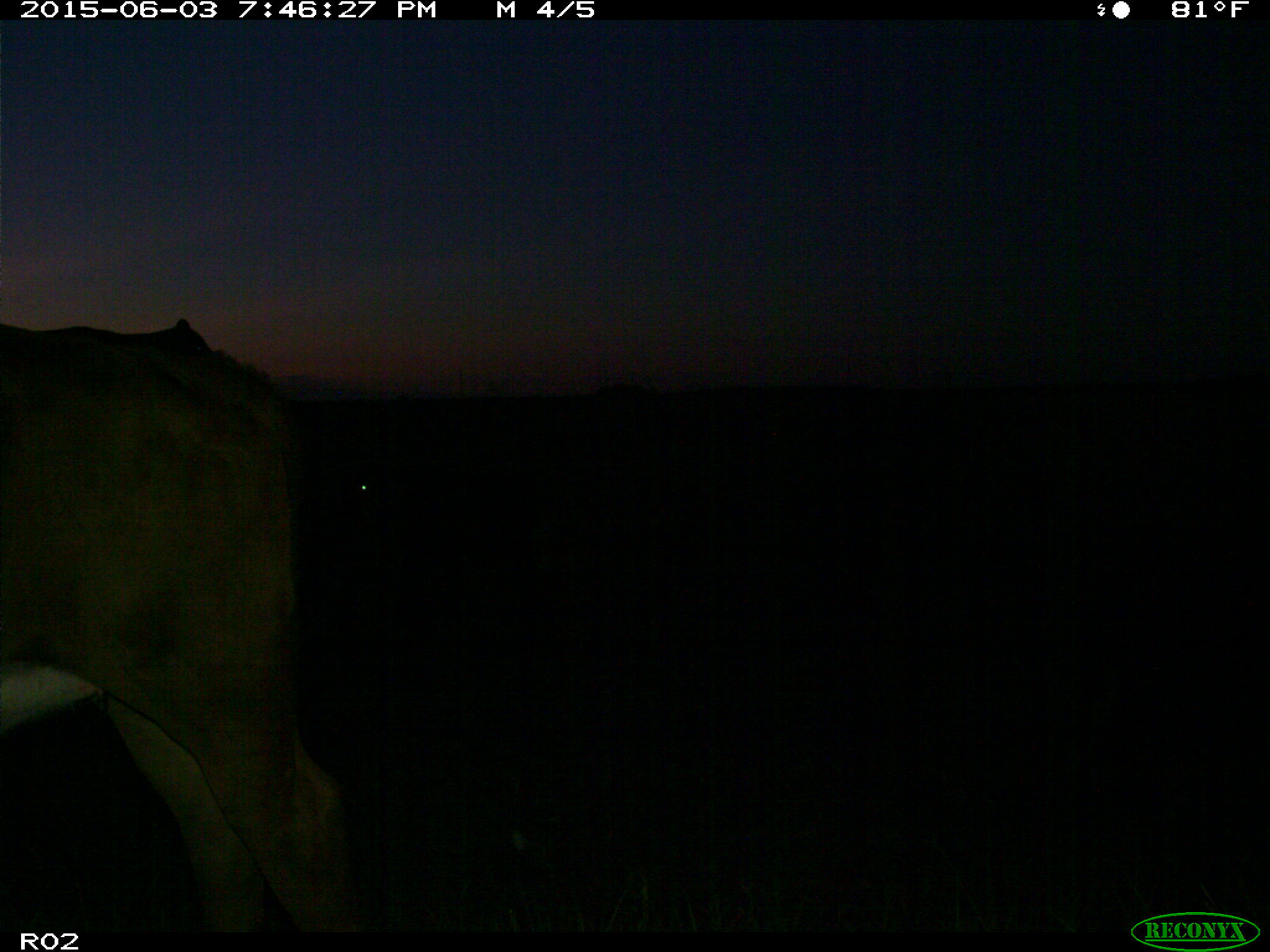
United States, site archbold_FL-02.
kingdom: Animalia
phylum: Chordata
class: Mammalia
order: Artiodactyla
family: Bovidae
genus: Bos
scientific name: Bos taurus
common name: domestic cow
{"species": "Bos taurus (domestic cow)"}